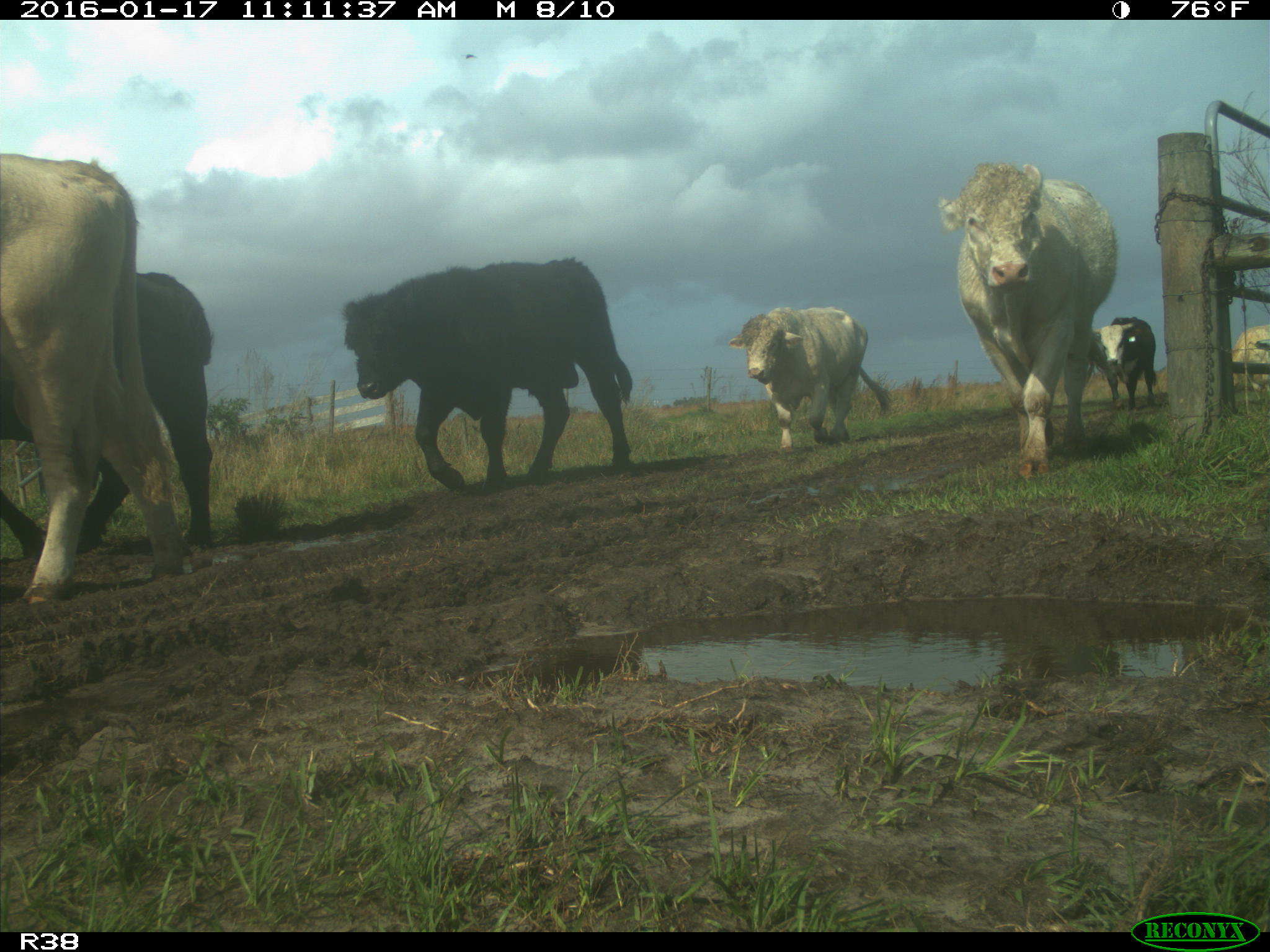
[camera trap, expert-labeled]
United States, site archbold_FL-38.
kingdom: Animalia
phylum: Chordata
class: Mammalia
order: Artiodactyla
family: Bovidae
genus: Bos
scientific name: Bos taurus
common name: domestic cow